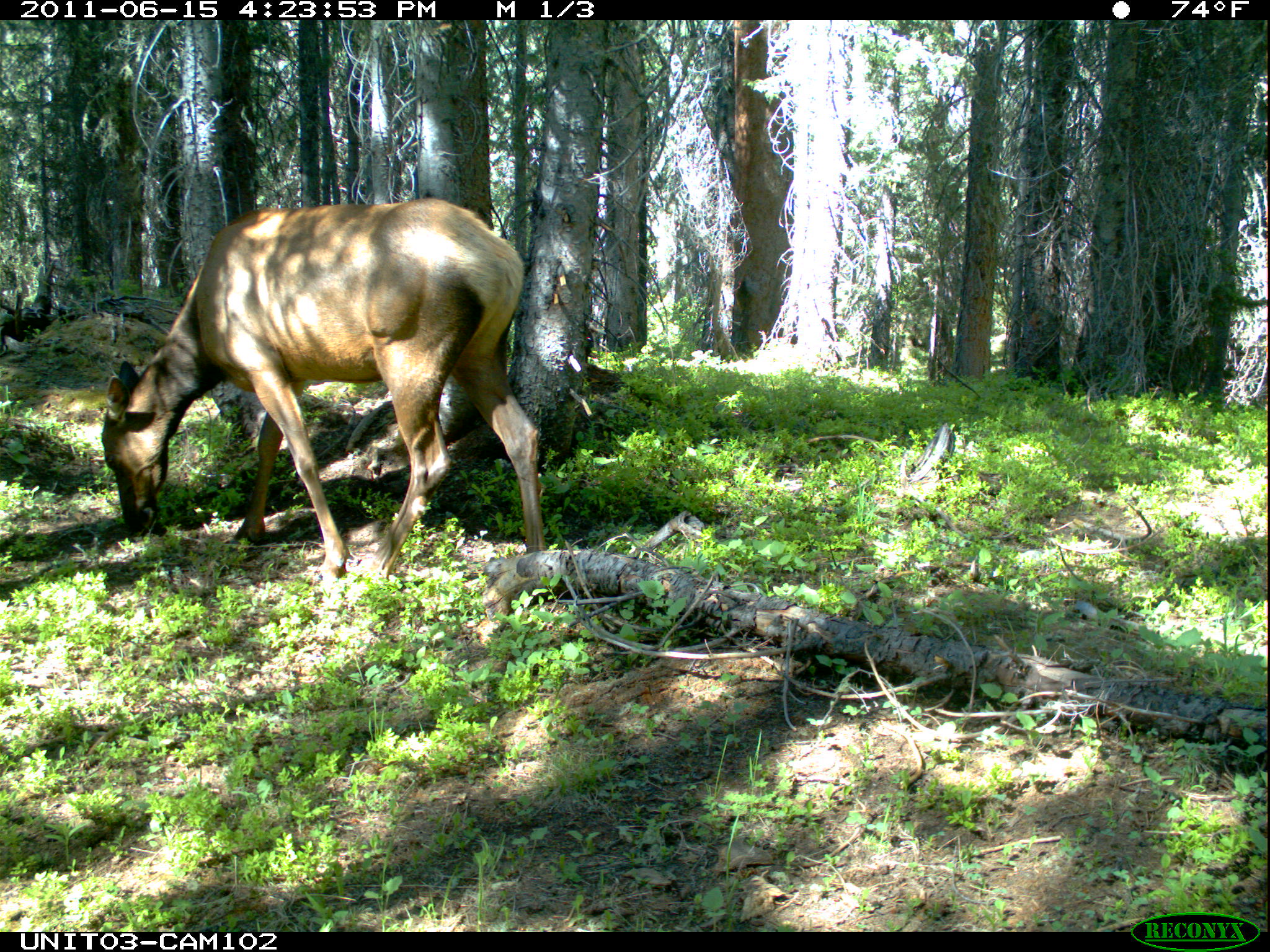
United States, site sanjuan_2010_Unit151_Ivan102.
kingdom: Animalia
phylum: Chordata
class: Mammalia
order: Artiodactyla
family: Cervidae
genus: Cervus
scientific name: Cervus elaphus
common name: red deer